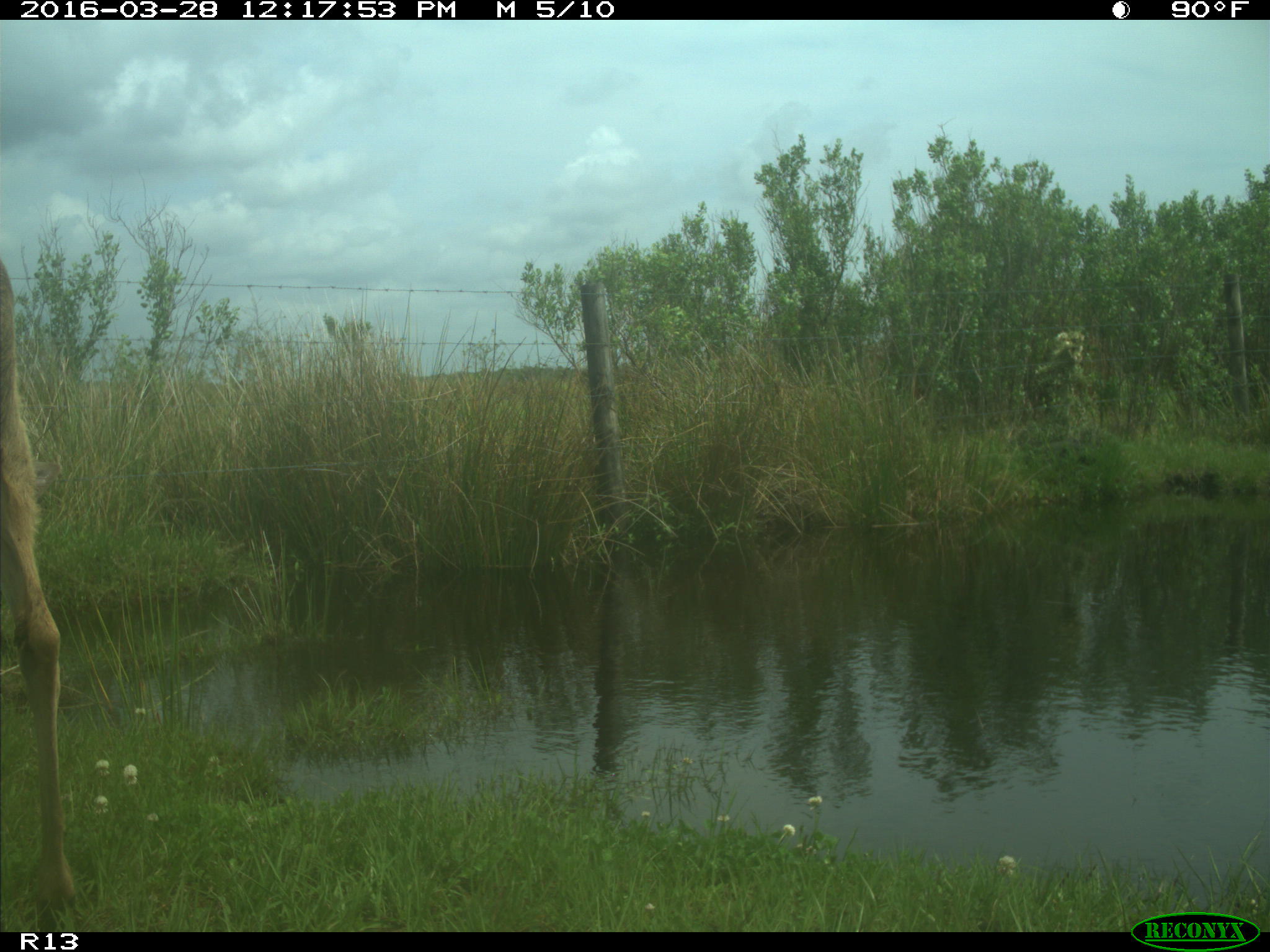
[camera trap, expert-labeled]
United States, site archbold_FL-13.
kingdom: Animalia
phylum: Chordata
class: Mammalia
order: Artiodactyla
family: Cervidae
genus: Odocoileus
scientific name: Odocoileus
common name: deer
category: unidentified deer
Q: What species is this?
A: Unidentified deer (deer) (Odocoileus).